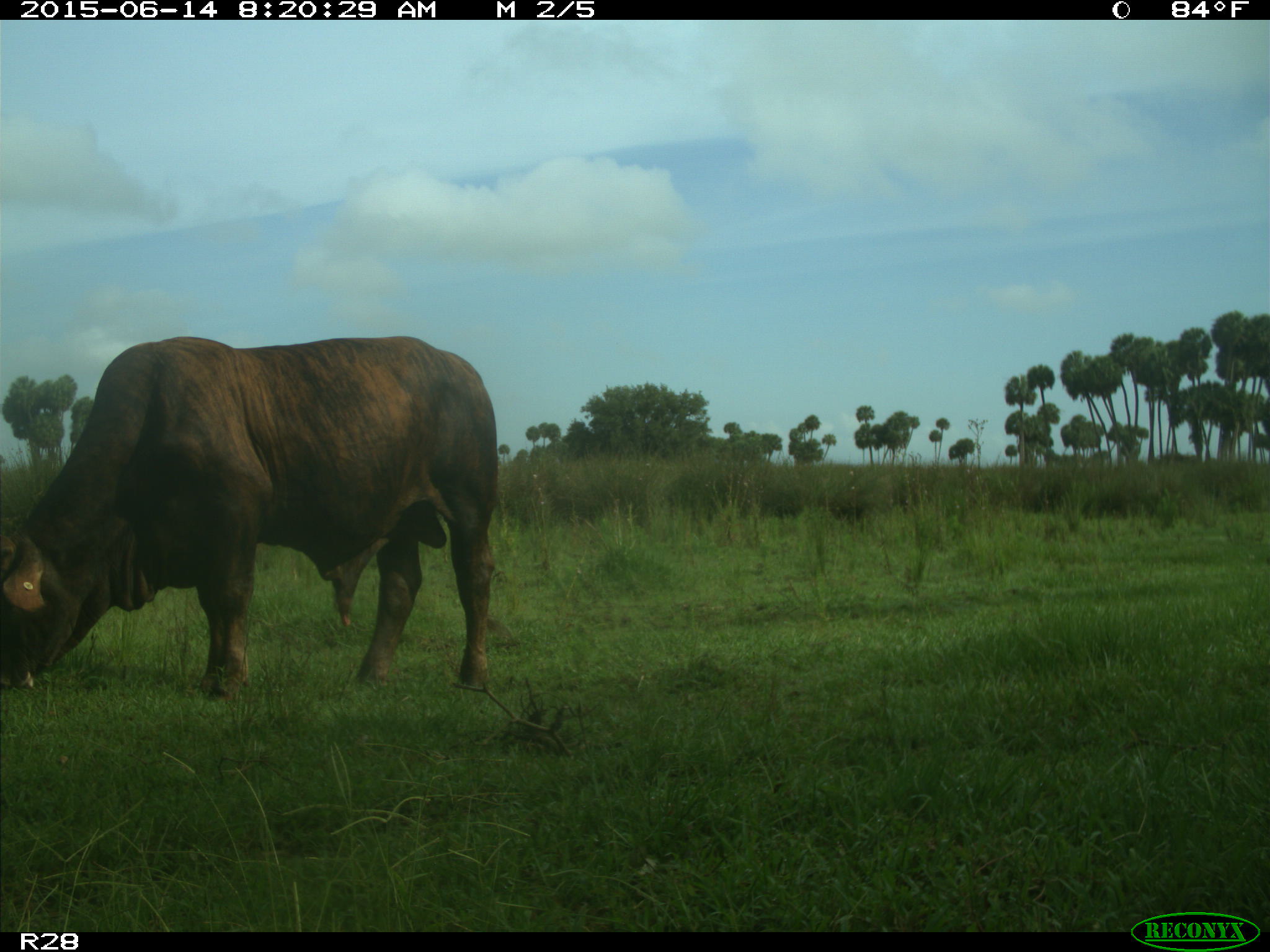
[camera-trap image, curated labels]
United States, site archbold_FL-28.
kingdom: Animalia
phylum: Chordata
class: Mammalia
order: Artiodactyla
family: Bovidae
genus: Bos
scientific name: Bos taurus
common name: domestic cow